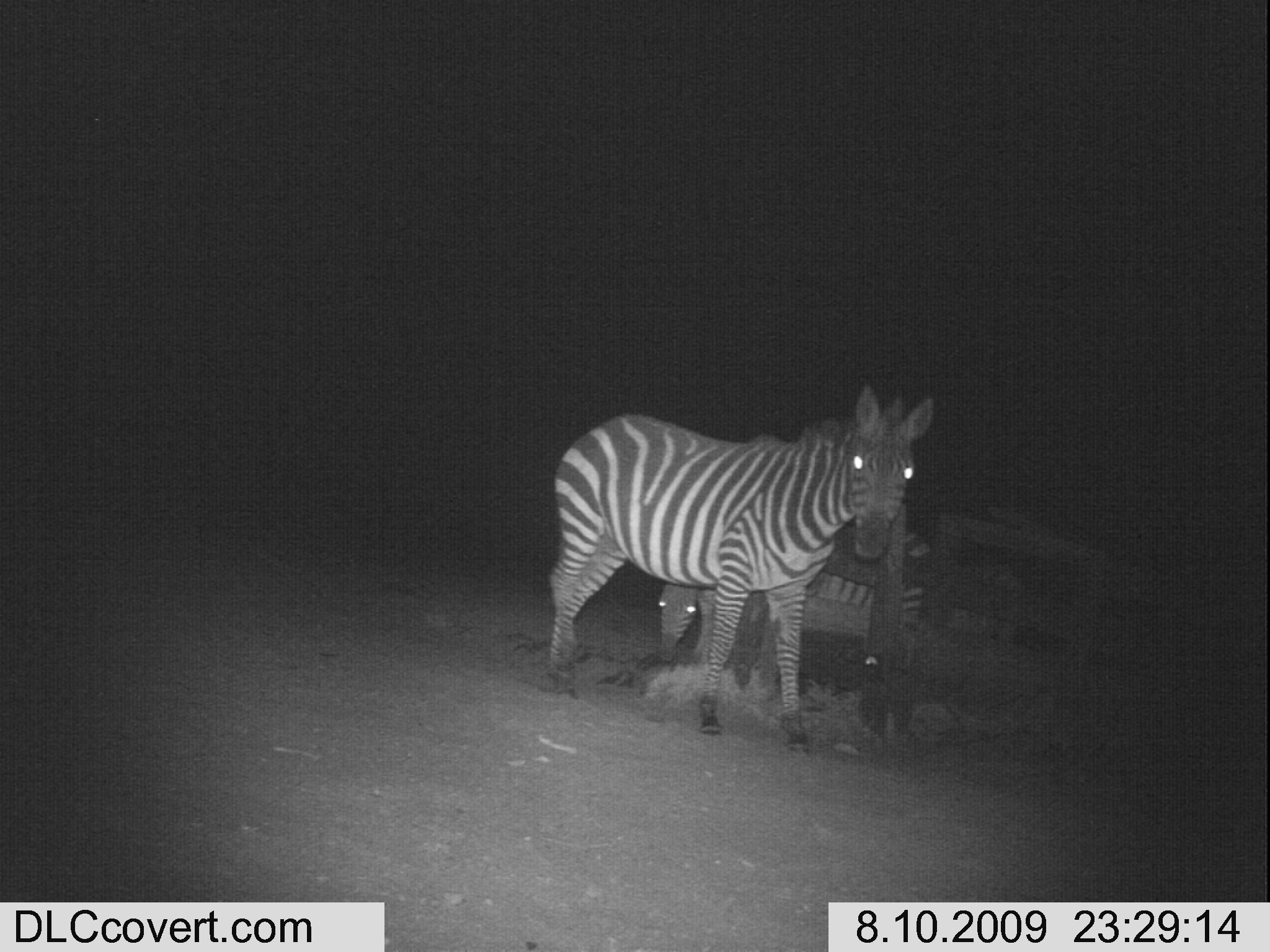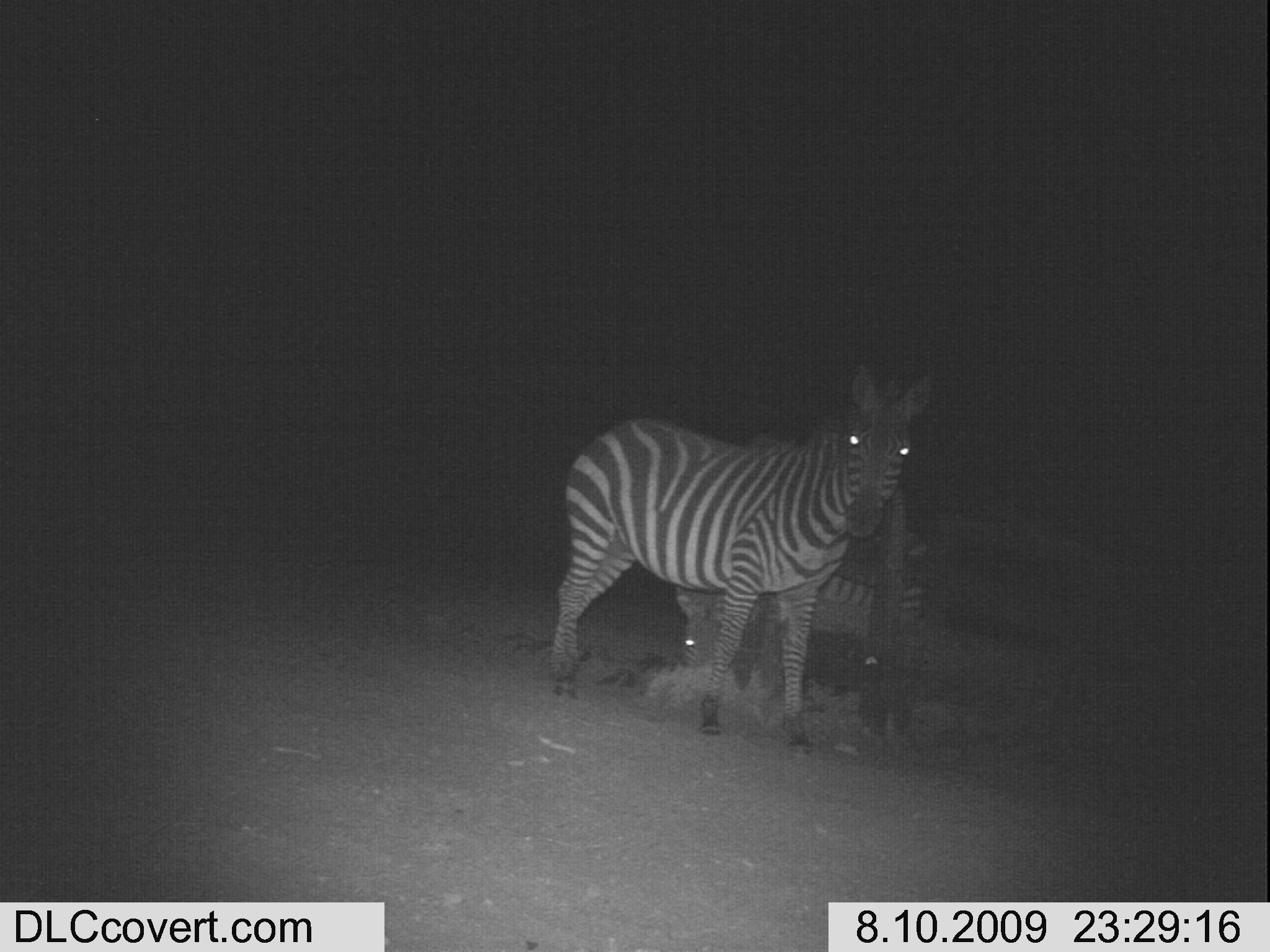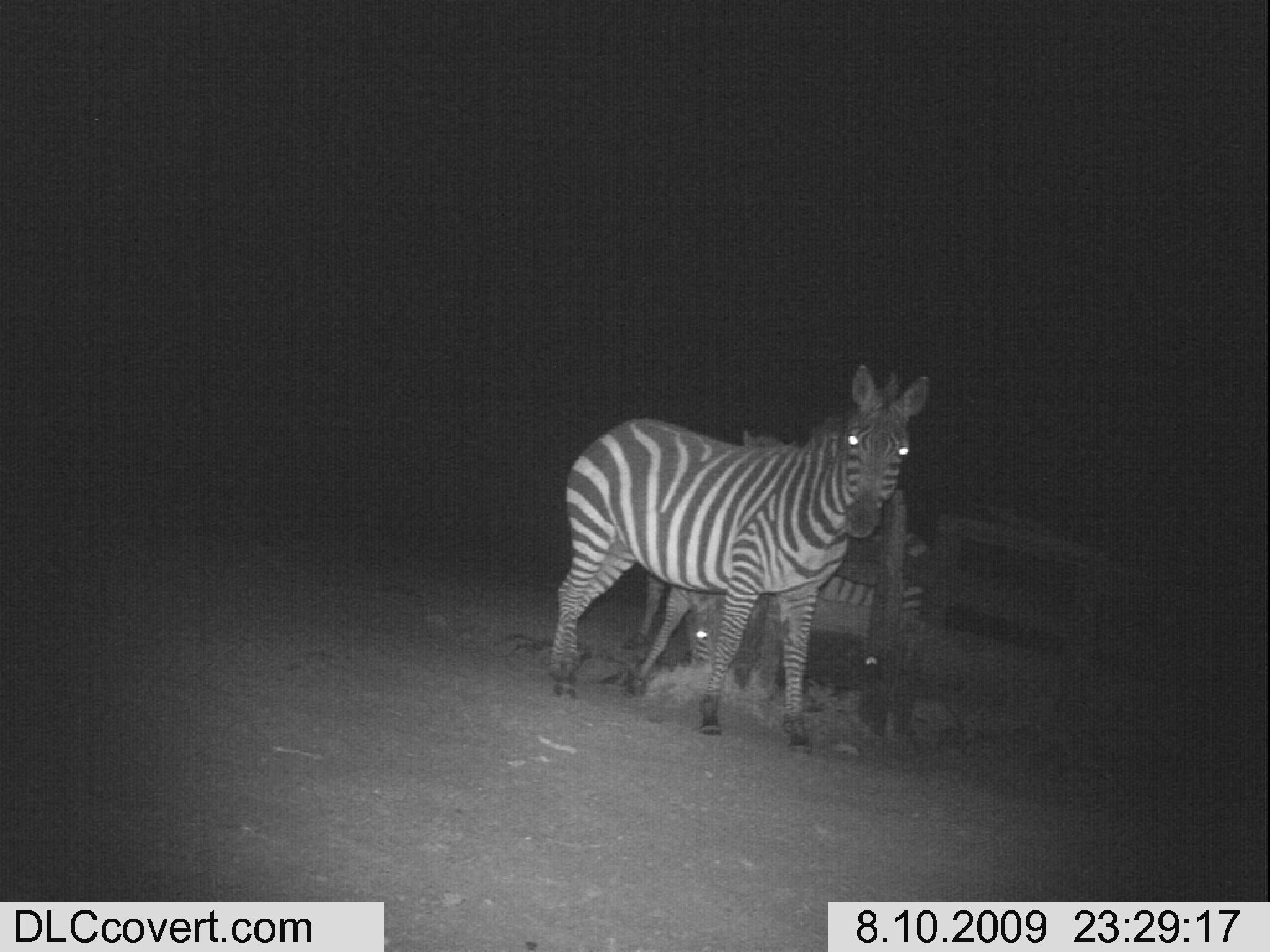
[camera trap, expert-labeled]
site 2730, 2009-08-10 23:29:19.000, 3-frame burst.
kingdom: Animalia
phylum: Chordata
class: Mammalia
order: Perissodactyla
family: Equidae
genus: Equus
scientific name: Equus quagga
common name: plains zebra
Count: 2.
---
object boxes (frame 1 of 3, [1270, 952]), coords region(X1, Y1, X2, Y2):
equus quagga: region(545, 380, 930, 752); region(655, 523, 930, 683)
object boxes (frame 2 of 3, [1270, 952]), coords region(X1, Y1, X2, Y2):
equus quagga: region(548, 368, 938, 758); region(673, 527, 930, 685)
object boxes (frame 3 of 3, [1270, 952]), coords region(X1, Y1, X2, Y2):
equus quagga: region(549, 363, 928, 757); region(739, 429, 923, 690); region(627, 573, 728, 701)